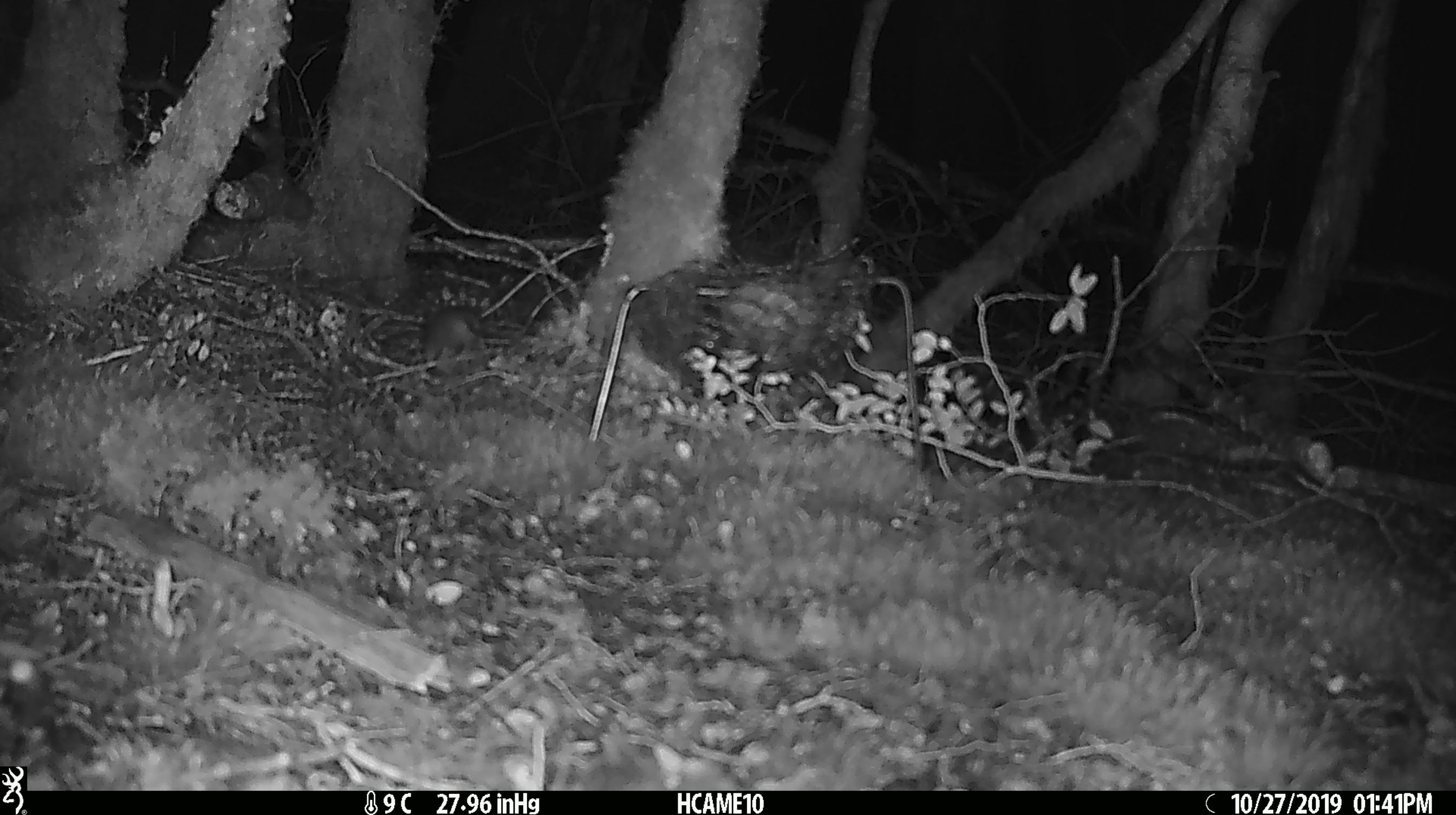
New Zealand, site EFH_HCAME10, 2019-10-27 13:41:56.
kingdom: Animalia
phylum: Chordata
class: Mammalia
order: Rodentia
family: Muridae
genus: Mus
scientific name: Mus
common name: mouse